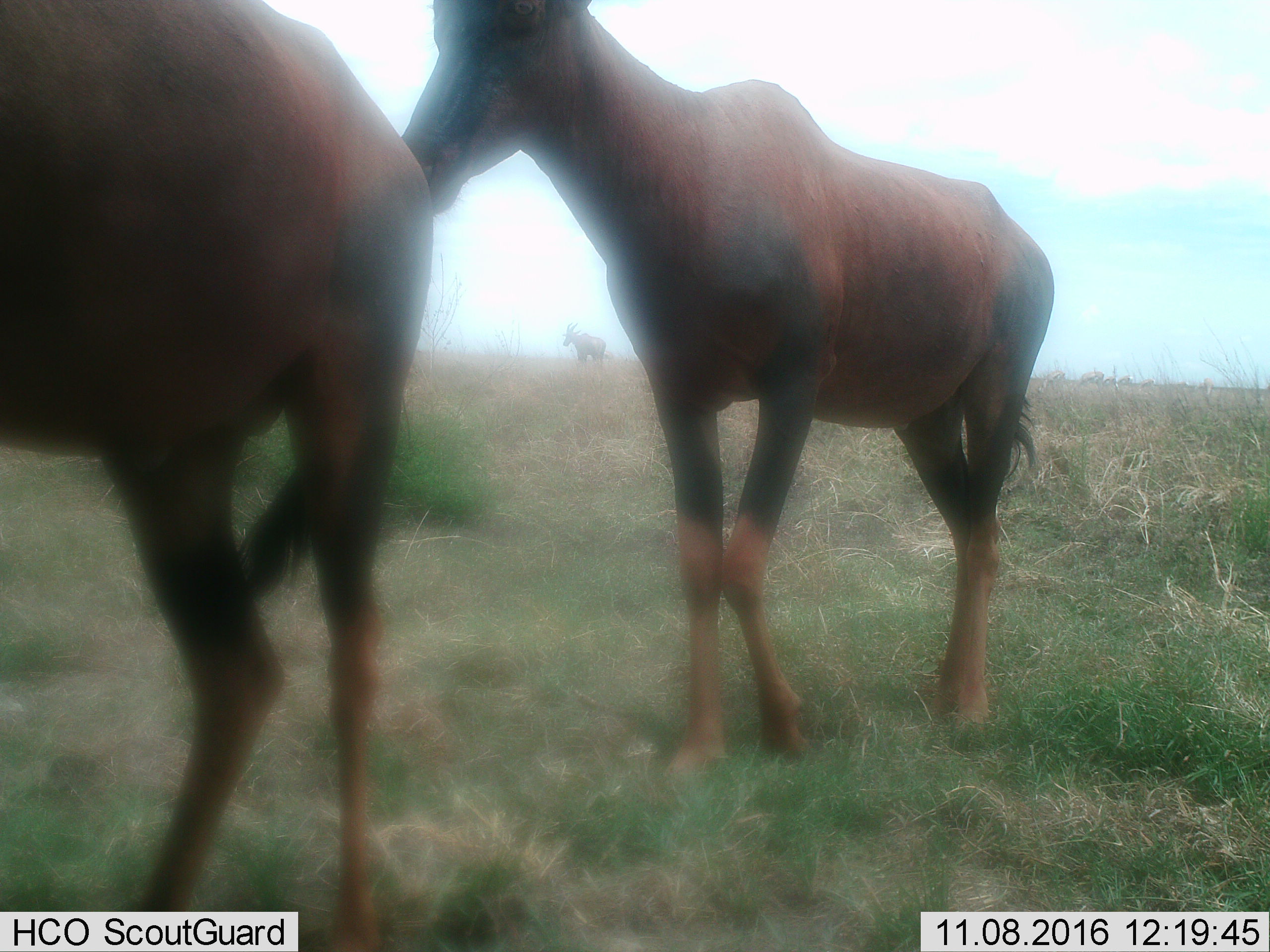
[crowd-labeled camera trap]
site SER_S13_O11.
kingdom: Animalia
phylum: Chordata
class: Mammalia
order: Artiodactyla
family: Bovidae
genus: Damaliscus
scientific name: Damaliscus lunatus jimela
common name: topi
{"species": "topi (Damaliscus lunatus jimela)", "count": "3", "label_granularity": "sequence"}